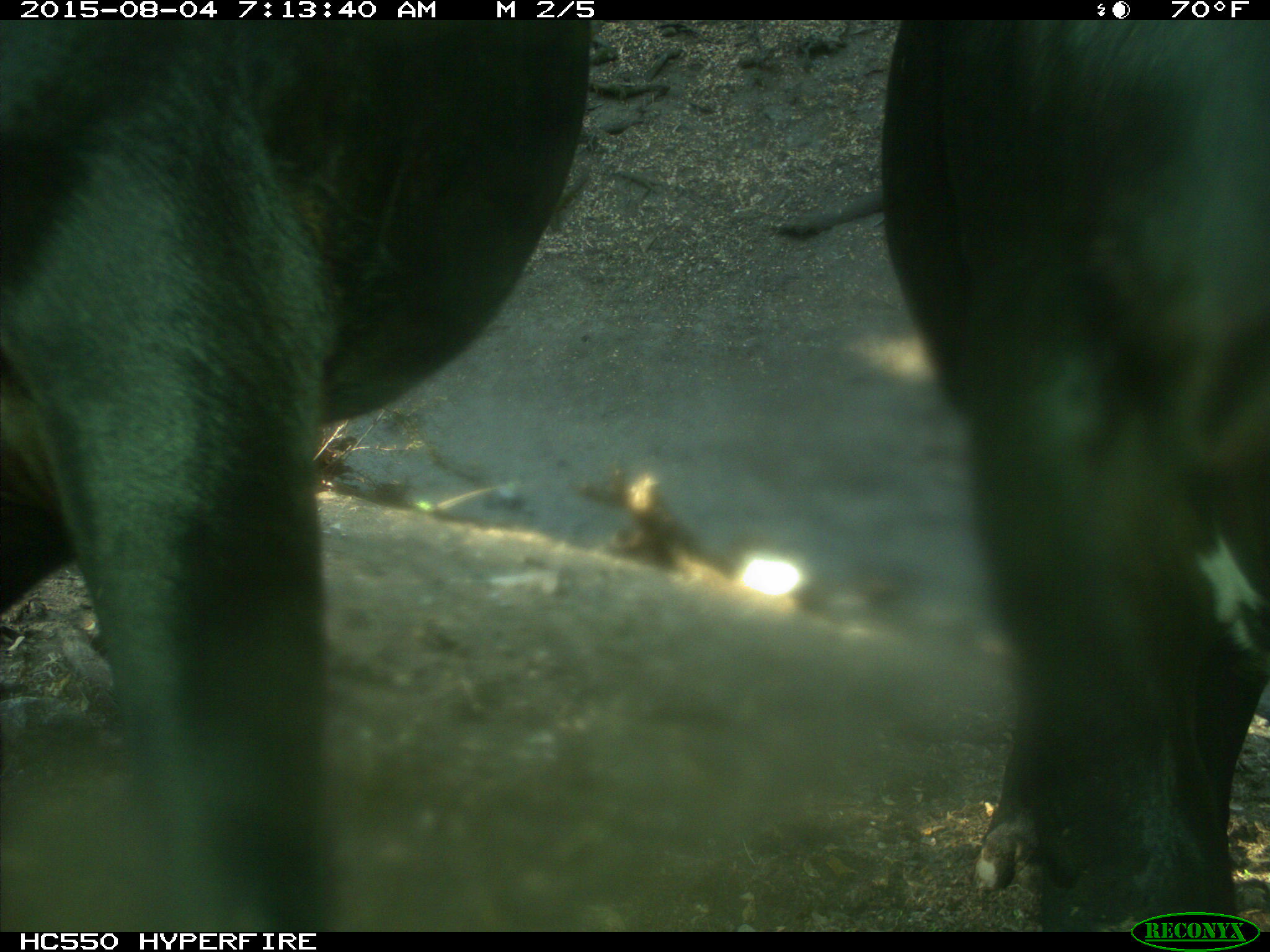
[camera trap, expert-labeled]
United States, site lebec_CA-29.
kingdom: Animalia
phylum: Chordata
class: Mammalia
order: Artiodactyla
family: Bovidae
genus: Bos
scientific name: Bos taurus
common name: domestic cow